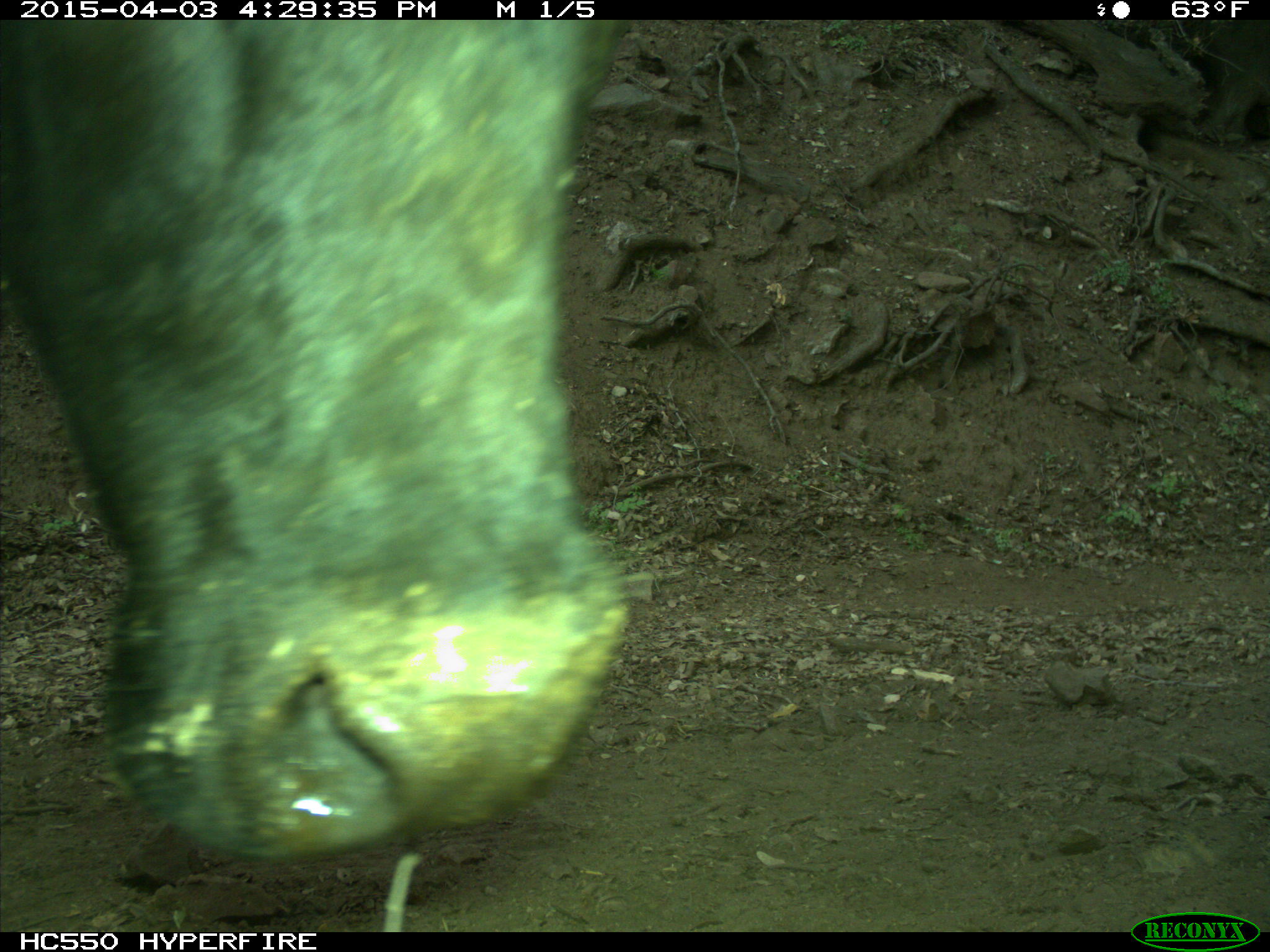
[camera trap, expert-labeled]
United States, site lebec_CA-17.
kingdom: Animalia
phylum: Chordata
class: Mammalia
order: Artiodactyla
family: Bovidae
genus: Bos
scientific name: Bos taurus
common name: domestic cow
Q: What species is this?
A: Bos taurus (domestic cow).